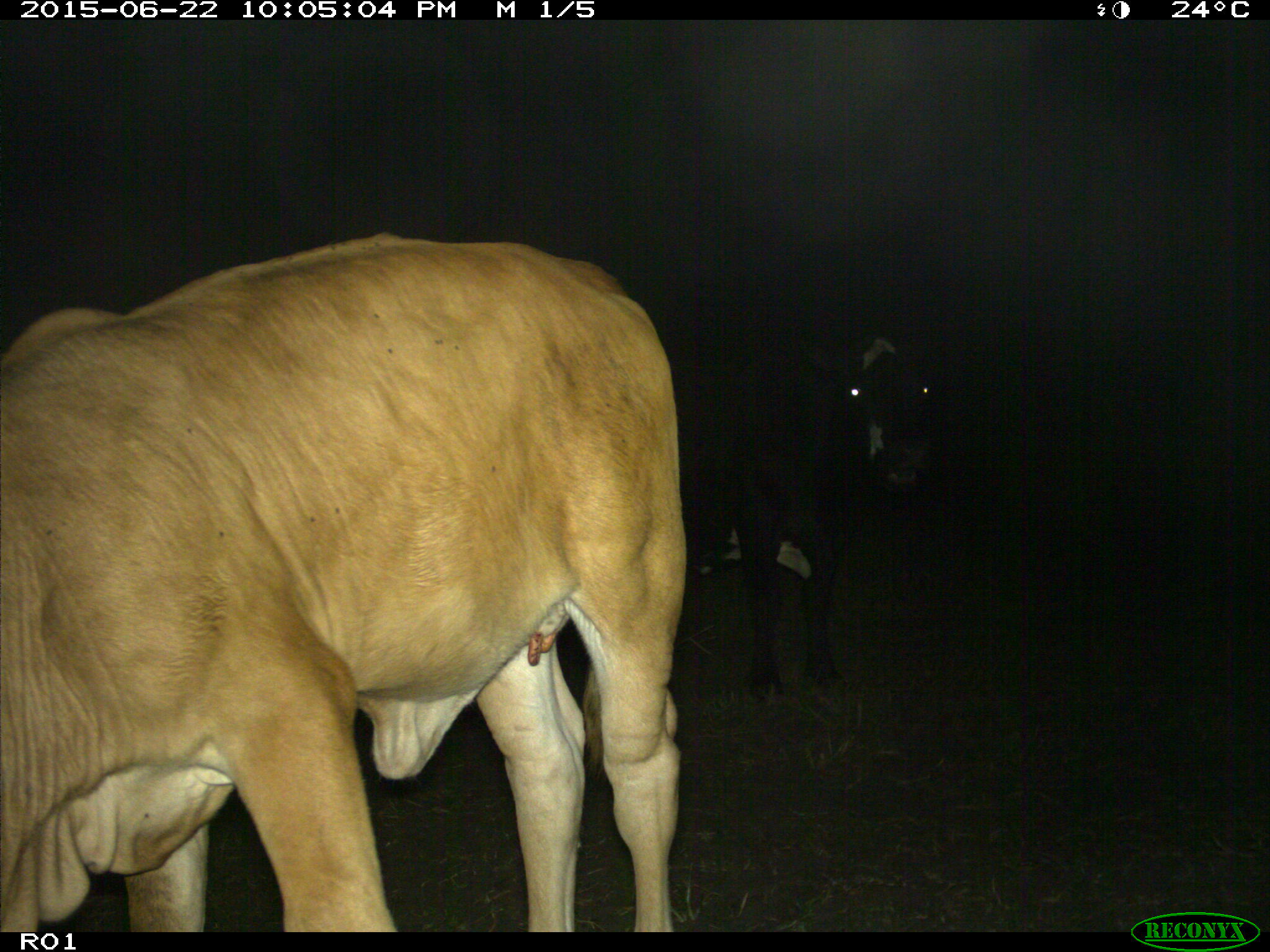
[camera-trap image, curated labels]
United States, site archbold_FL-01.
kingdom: Animalia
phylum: Chordata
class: Mammalia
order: Artiodactyla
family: Bovidae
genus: Bos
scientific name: Bos taurus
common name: domestic cow